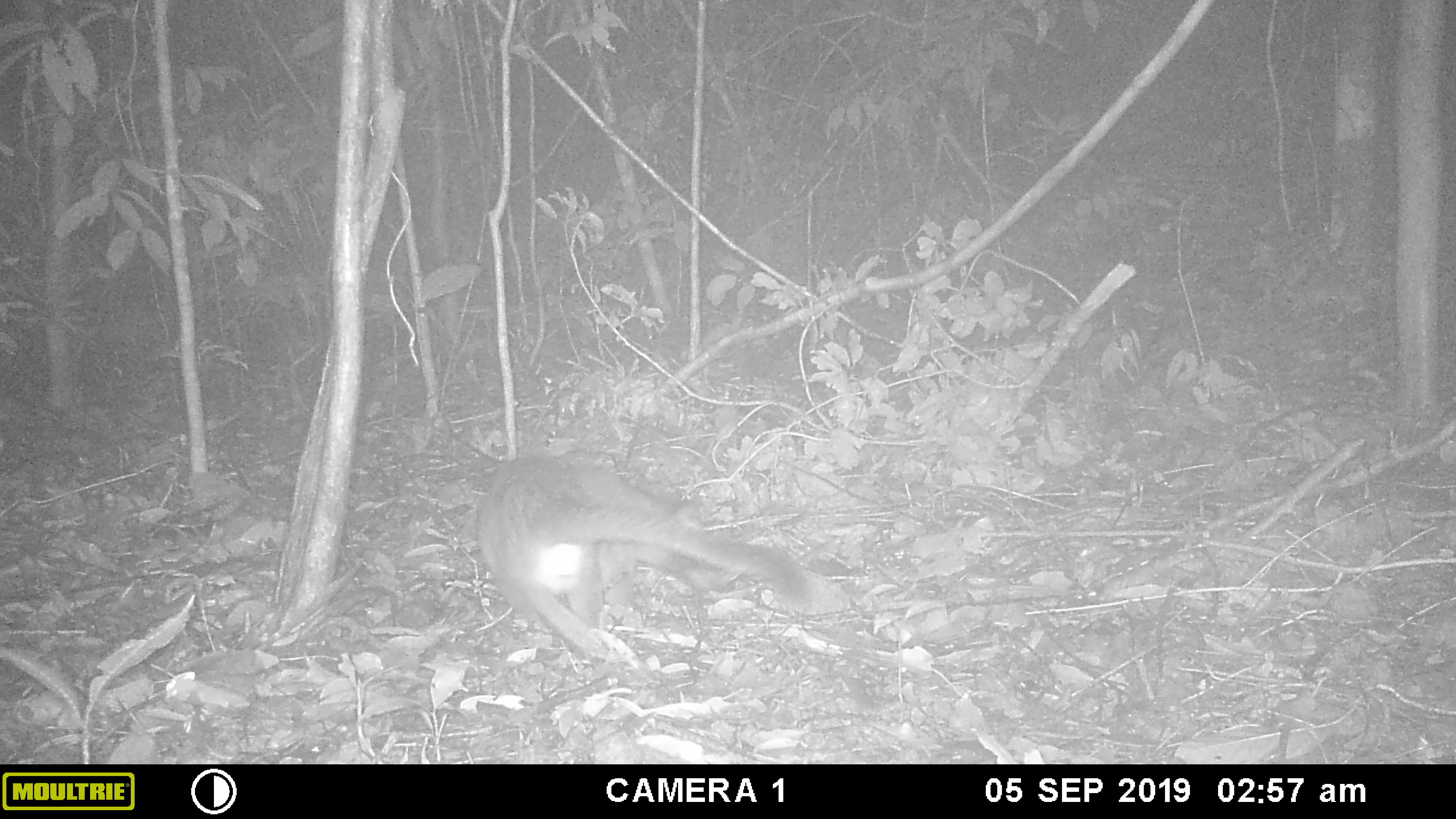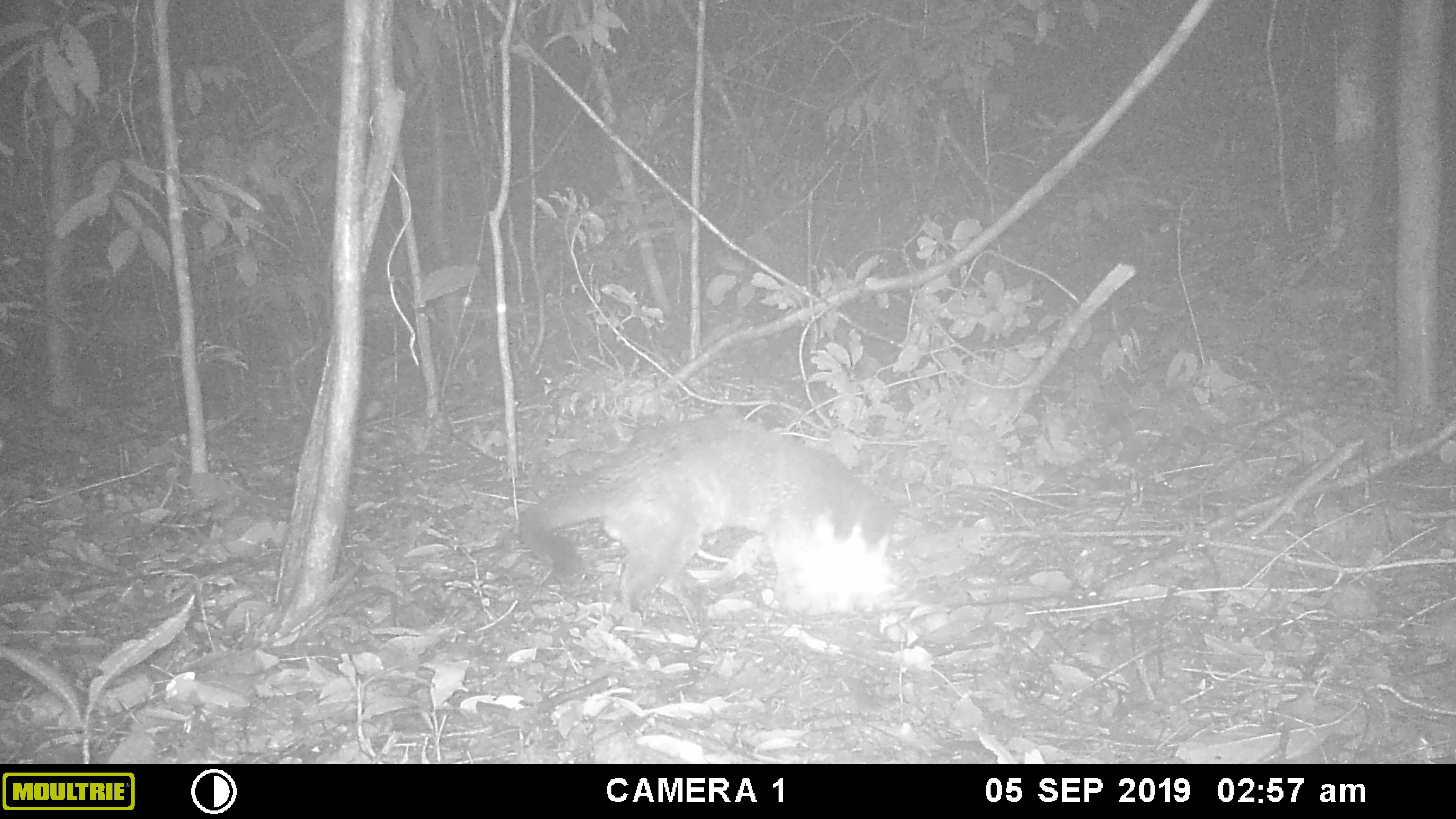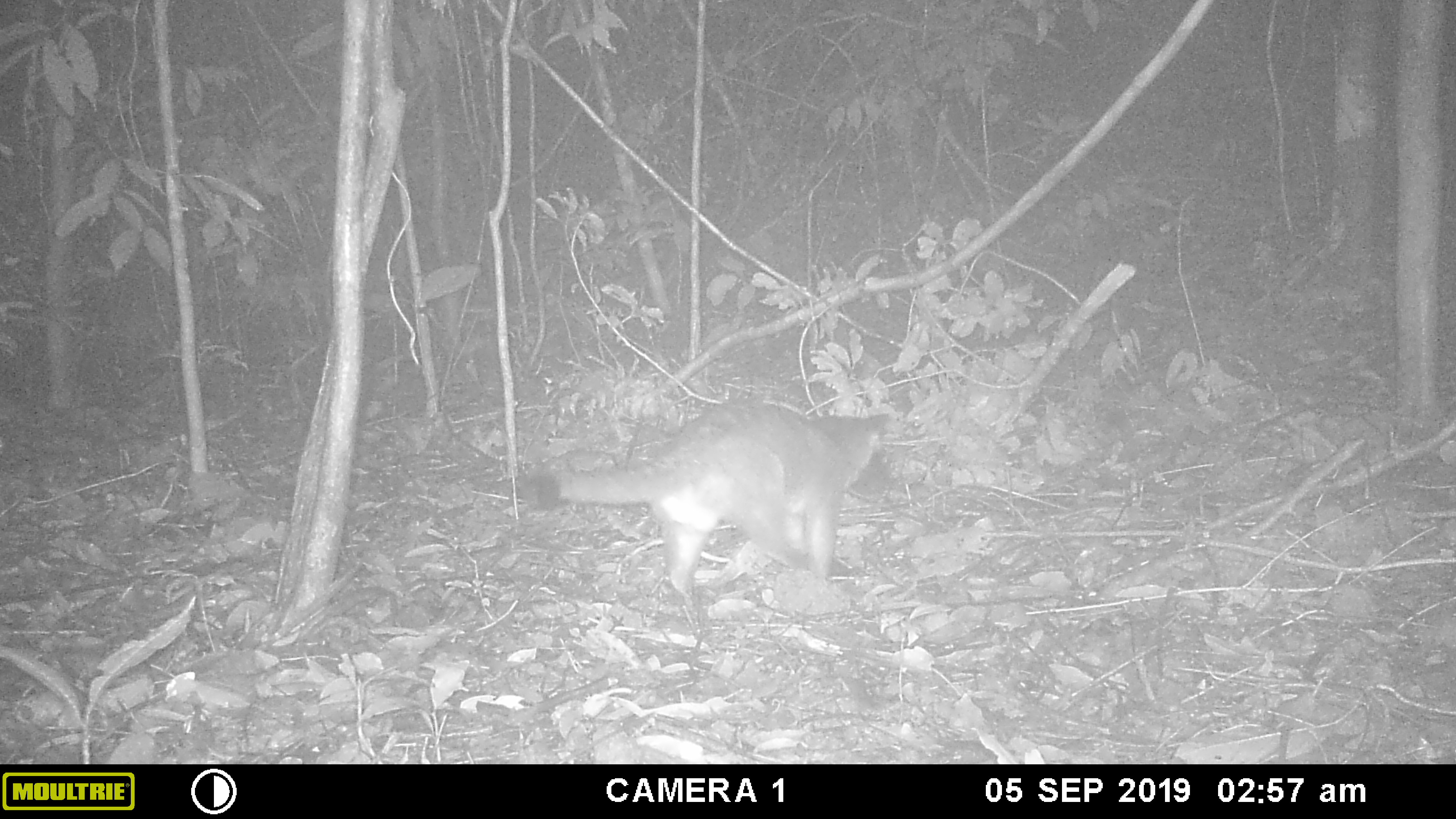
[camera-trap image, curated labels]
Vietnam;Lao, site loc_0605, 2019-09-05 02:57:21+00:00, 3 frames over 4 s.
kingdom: Animalia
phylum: Chordata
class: Mammalia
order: Carnivora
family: Viverridae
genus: Paguma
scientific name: Paguma larvata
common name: masked palm civet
Masked palm civet (Paguma larvata). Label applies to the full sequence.